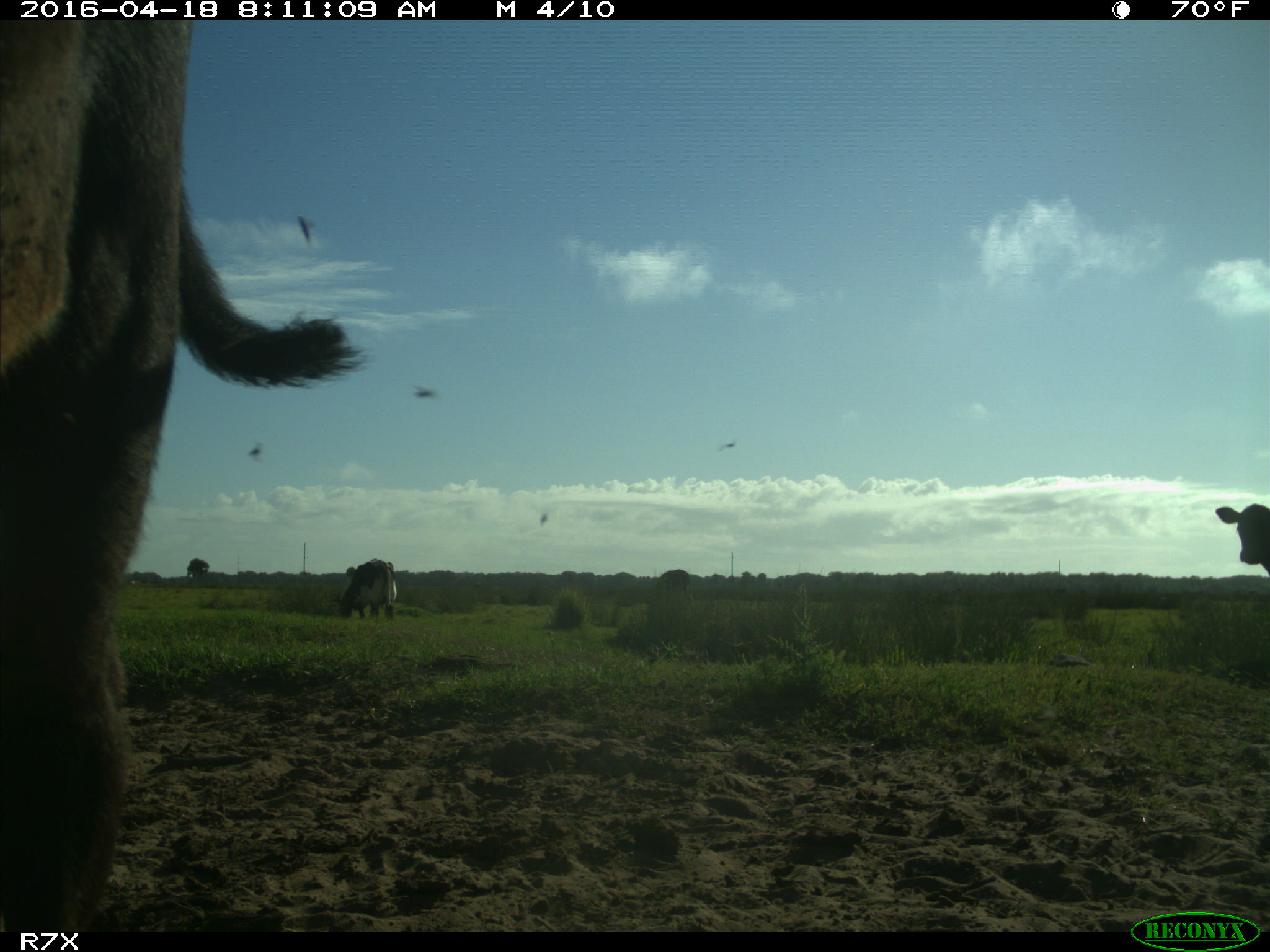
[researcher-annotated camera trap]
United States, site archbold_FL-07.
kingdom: Animalia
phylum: Chordata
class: Mammalia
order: Artiodactyla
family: Bovidae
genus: Bos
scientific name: Bos taurus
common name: domestic cow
Bos taurus (domestic cow).